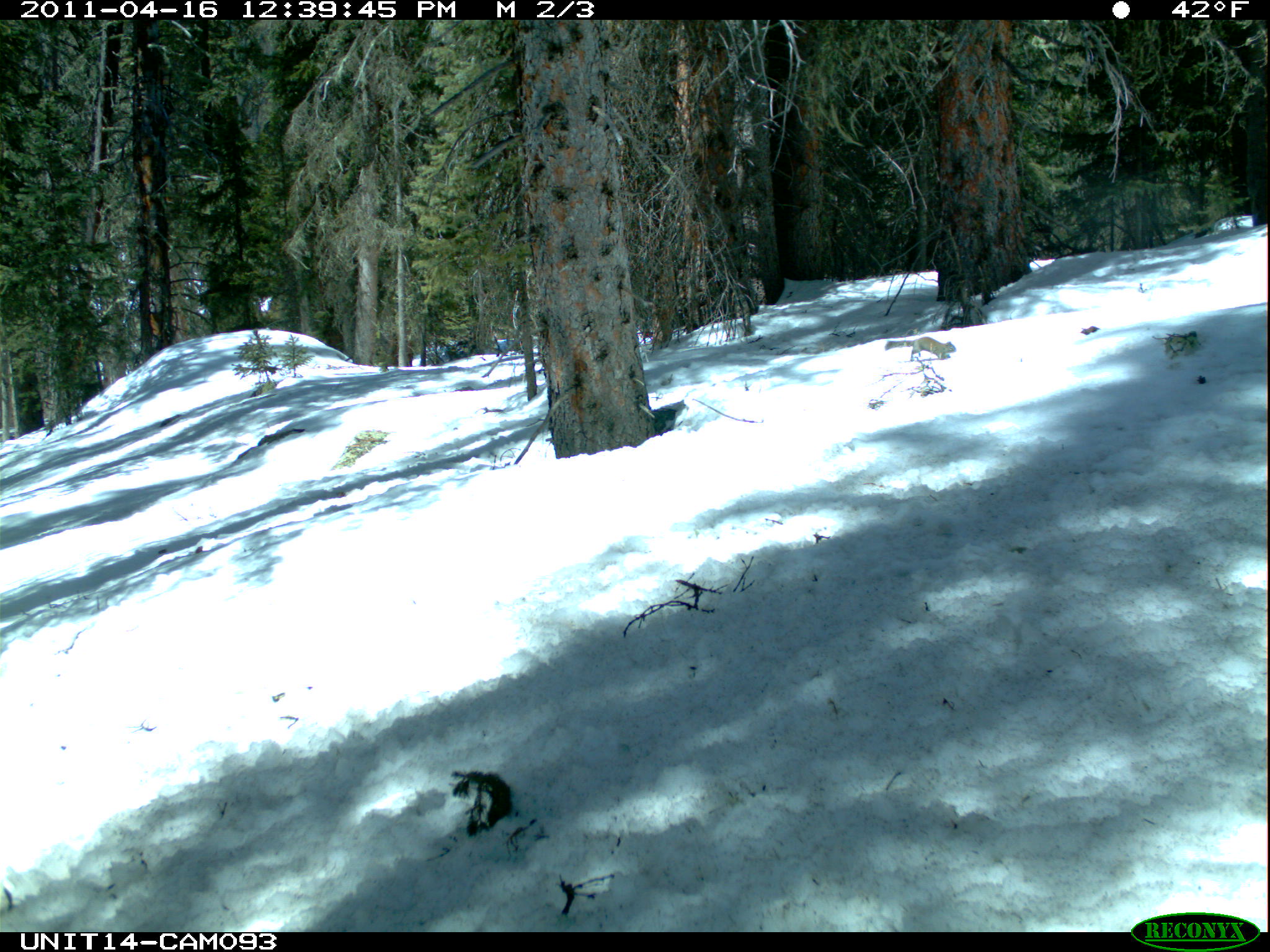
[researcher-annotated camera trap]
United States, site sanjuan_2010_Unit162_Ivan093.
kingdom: Animalia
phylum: Chordata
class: Mammalia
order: Rodentia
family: Sciuridae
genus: Tamiasciurus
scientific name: Tamiasciurus hudsonicus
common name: american red squirrel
Tamiasciurus hudsonicus (american red squirrel).